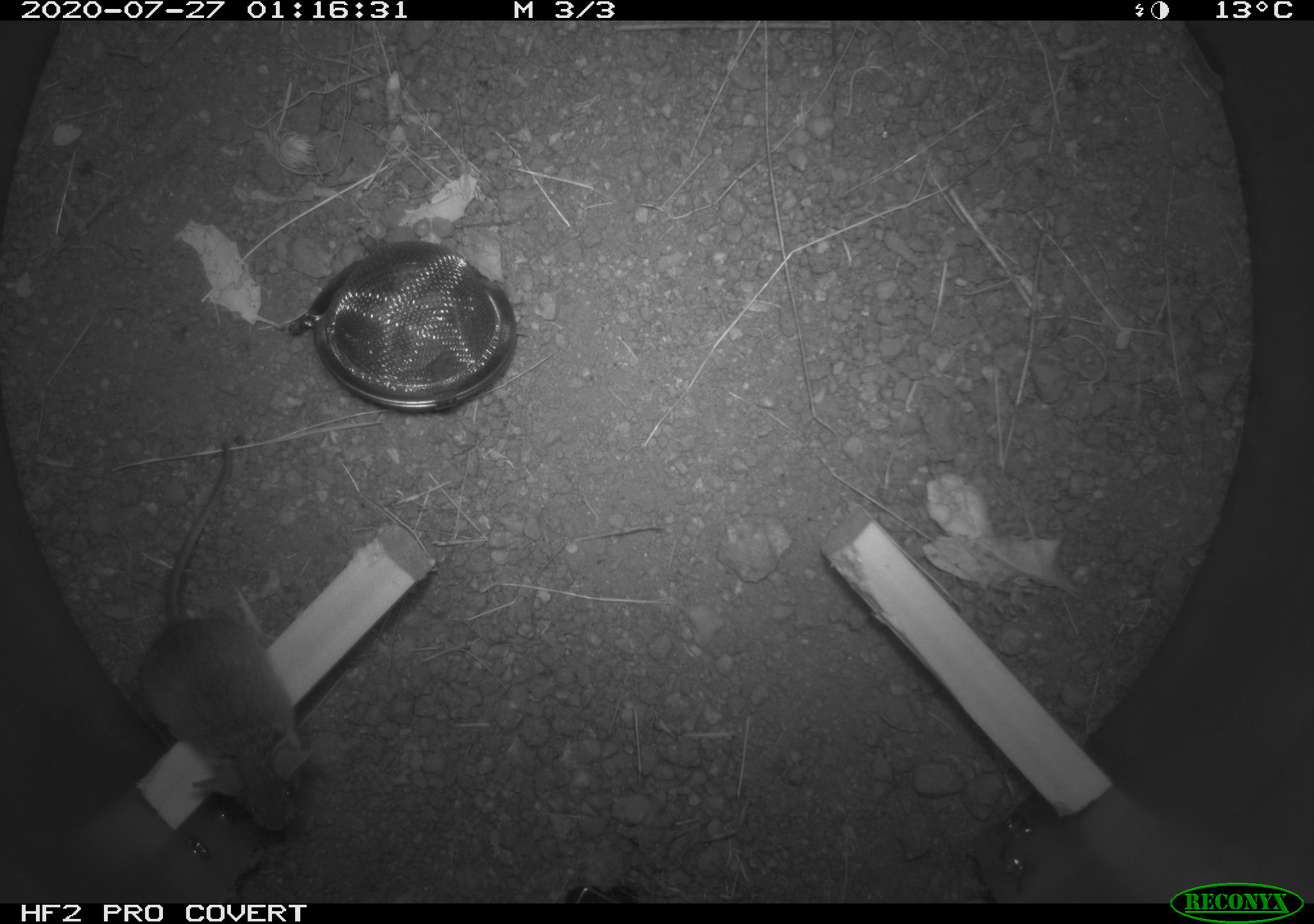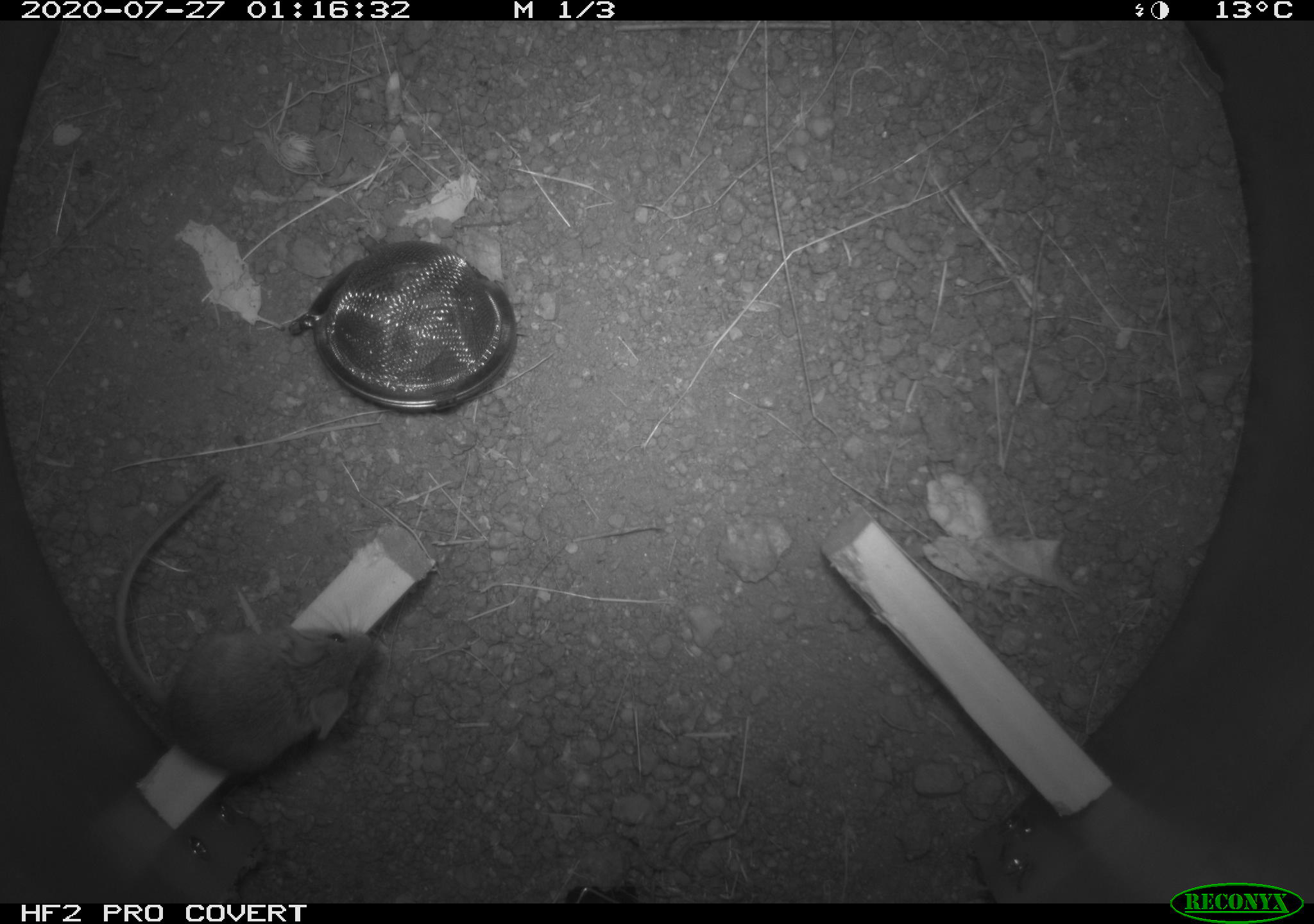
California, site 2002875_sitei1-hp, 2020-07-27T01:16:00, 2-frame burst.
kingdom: Animalia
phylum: Chordata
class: Mammalia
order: Rodentia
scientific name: Rodentia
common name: rodent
Rodent (Rodentia).